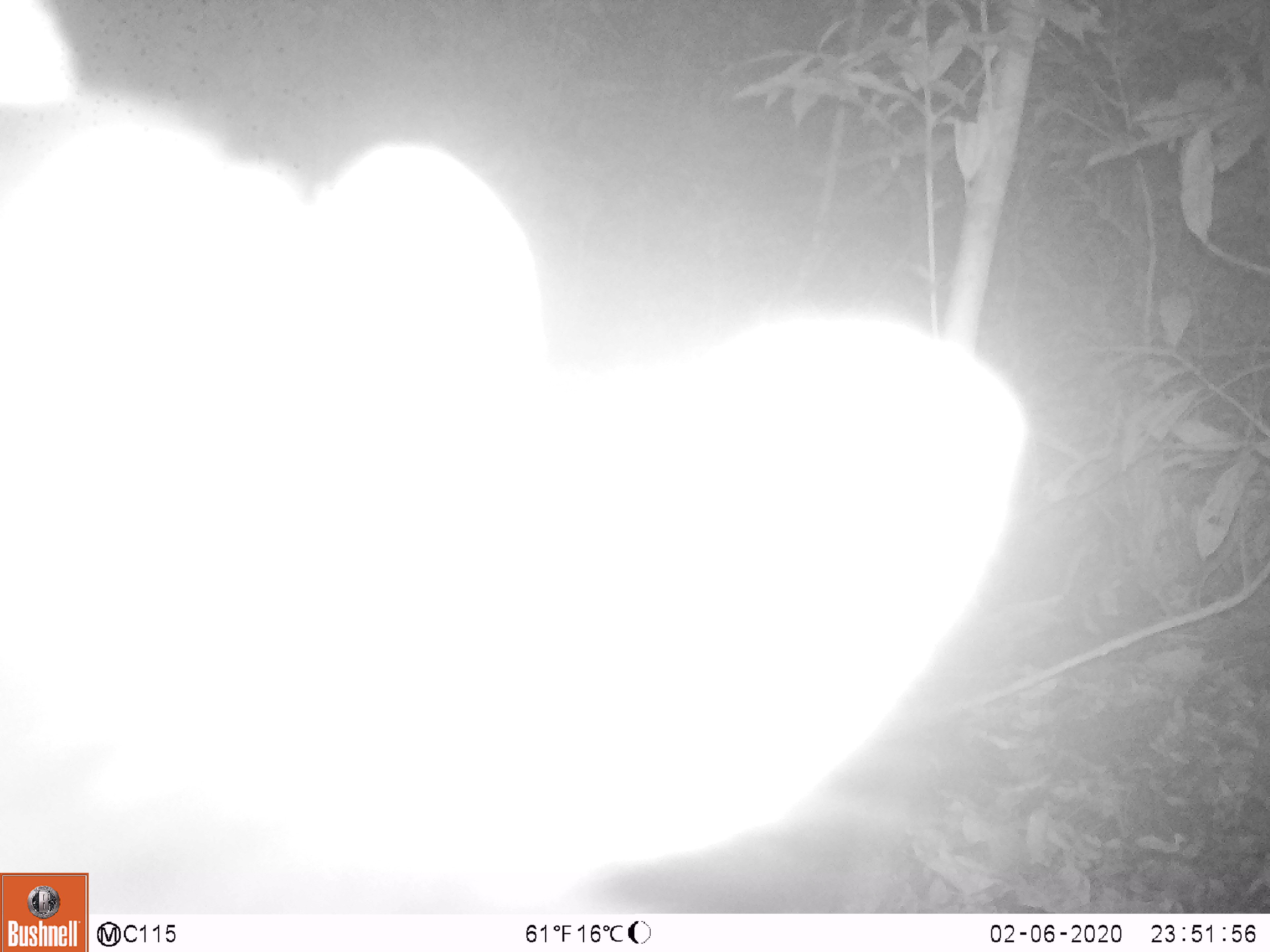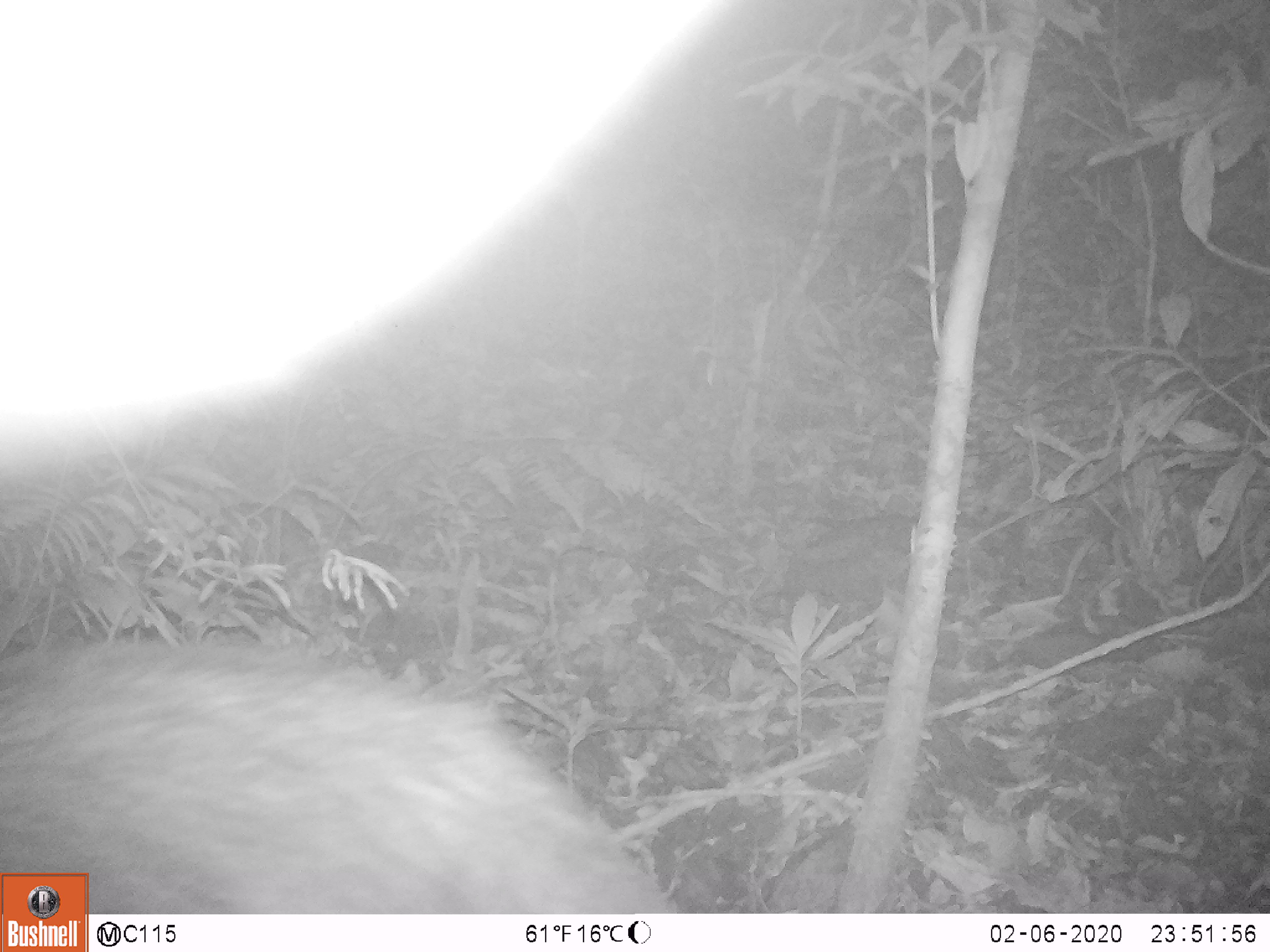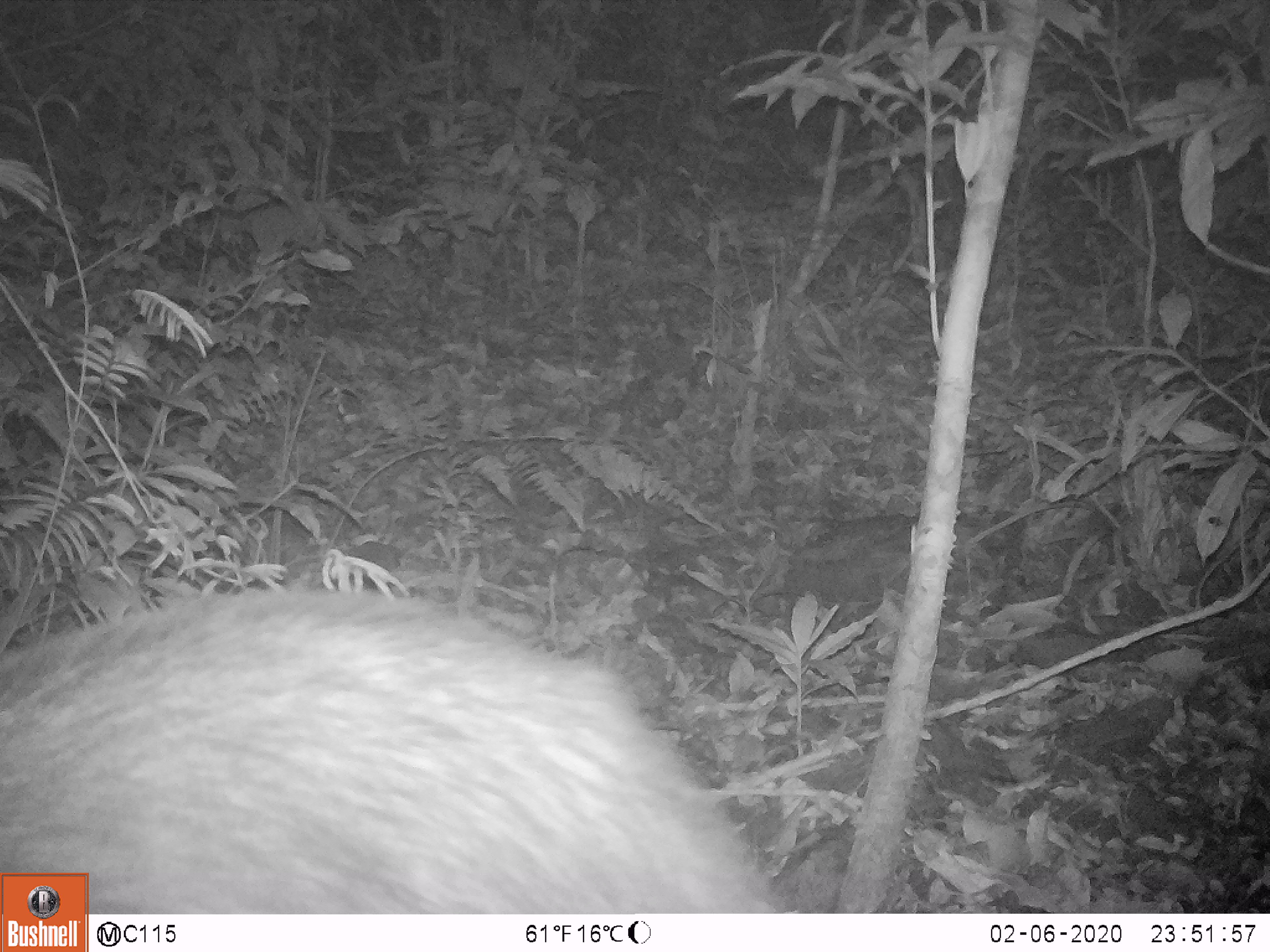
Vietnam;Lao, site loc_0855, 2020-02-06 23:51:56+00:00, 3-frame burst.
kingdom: Animalia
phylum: Chordata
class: Mammalia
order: Artiodactyla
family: Bovidae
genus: Capricornis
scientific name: Capricornis sumatraensis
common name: chinese serow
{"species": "chinese serow (Capricornis sumatraensis)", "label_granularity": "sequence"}